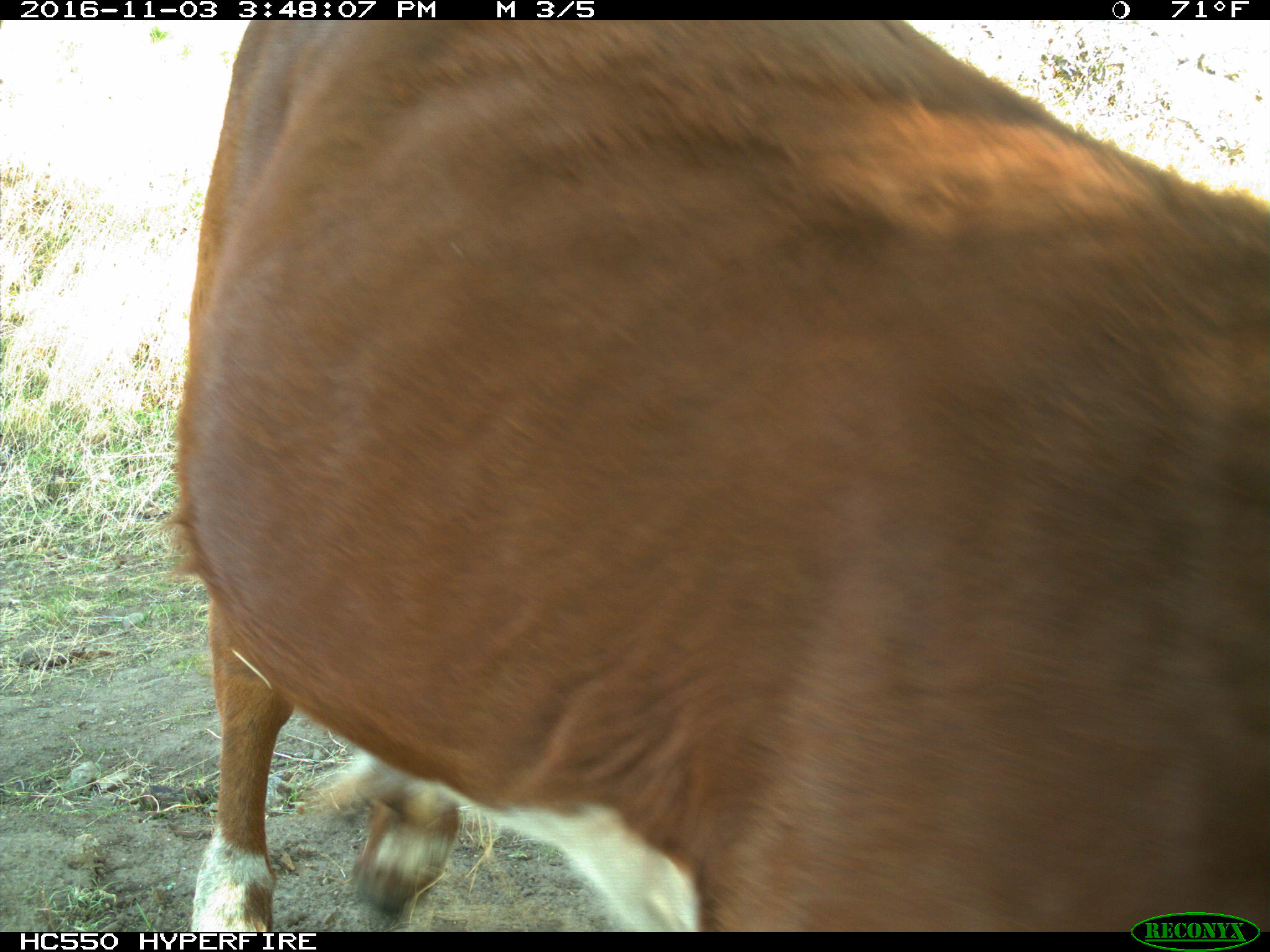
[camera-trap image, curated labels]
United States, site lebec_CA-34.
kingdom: Animalia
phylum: Chordata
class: Mammalia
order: Artiodactyla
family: Bovidae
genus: Bos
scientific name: Bos taurus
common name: domestic cow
Bos taurus (domestic cow).